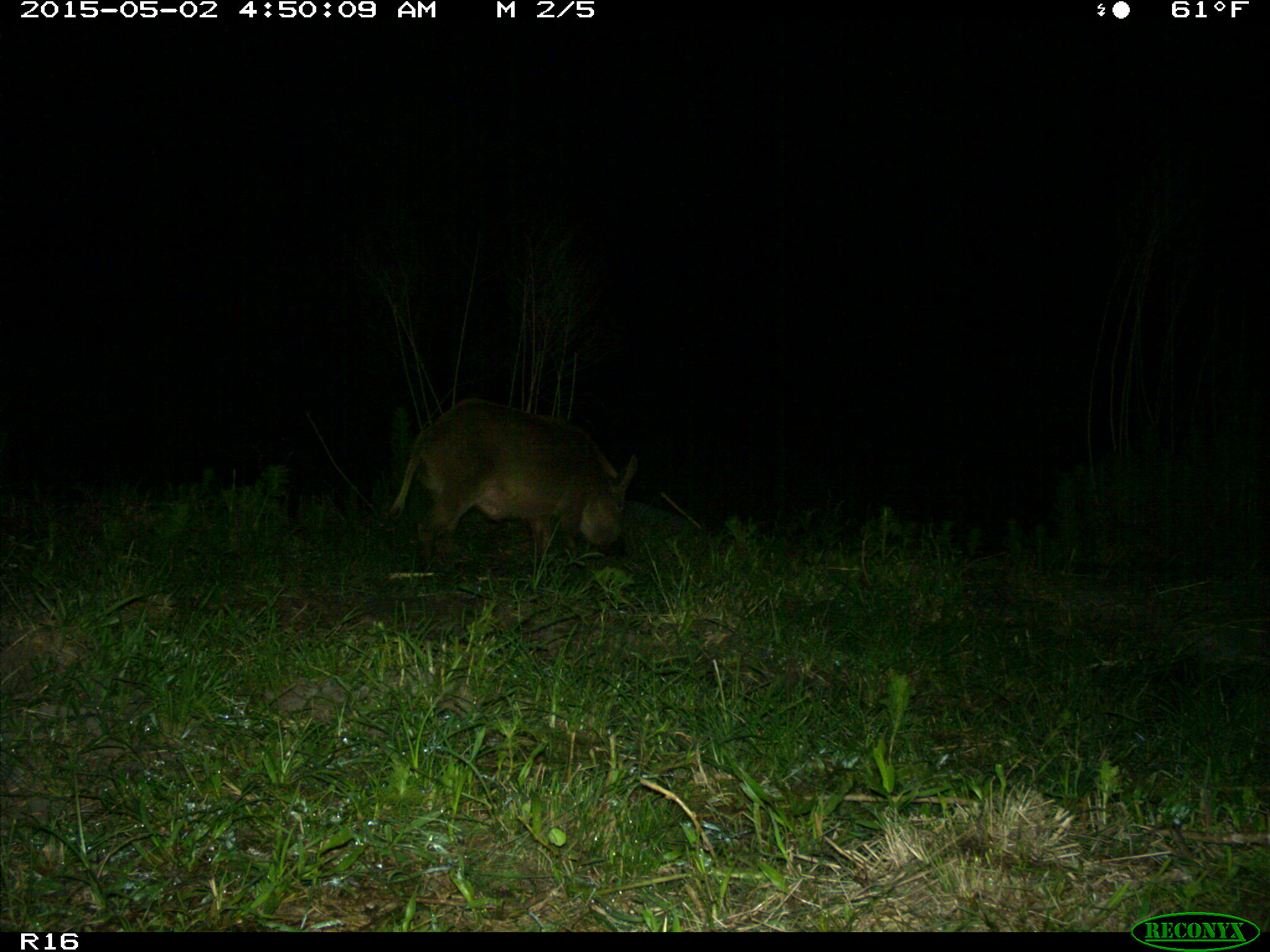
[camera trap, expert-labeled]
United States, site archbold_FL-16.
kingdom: Animalia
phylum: Chordata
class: Mammalia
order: Artiodactyla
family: Suidae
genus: Sus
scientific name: Sus scrofa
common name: wild boar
Sus scrofa (wild boar).